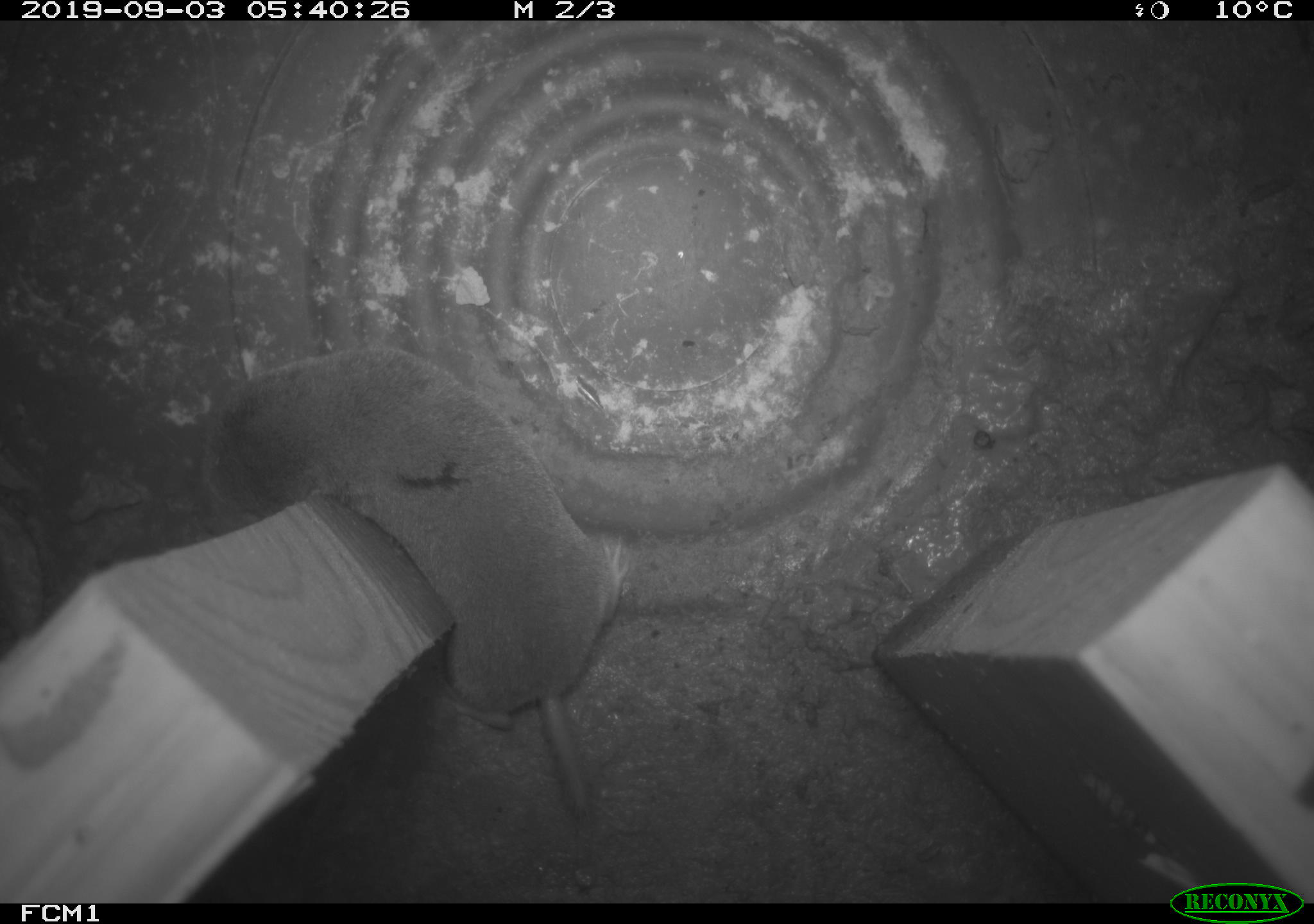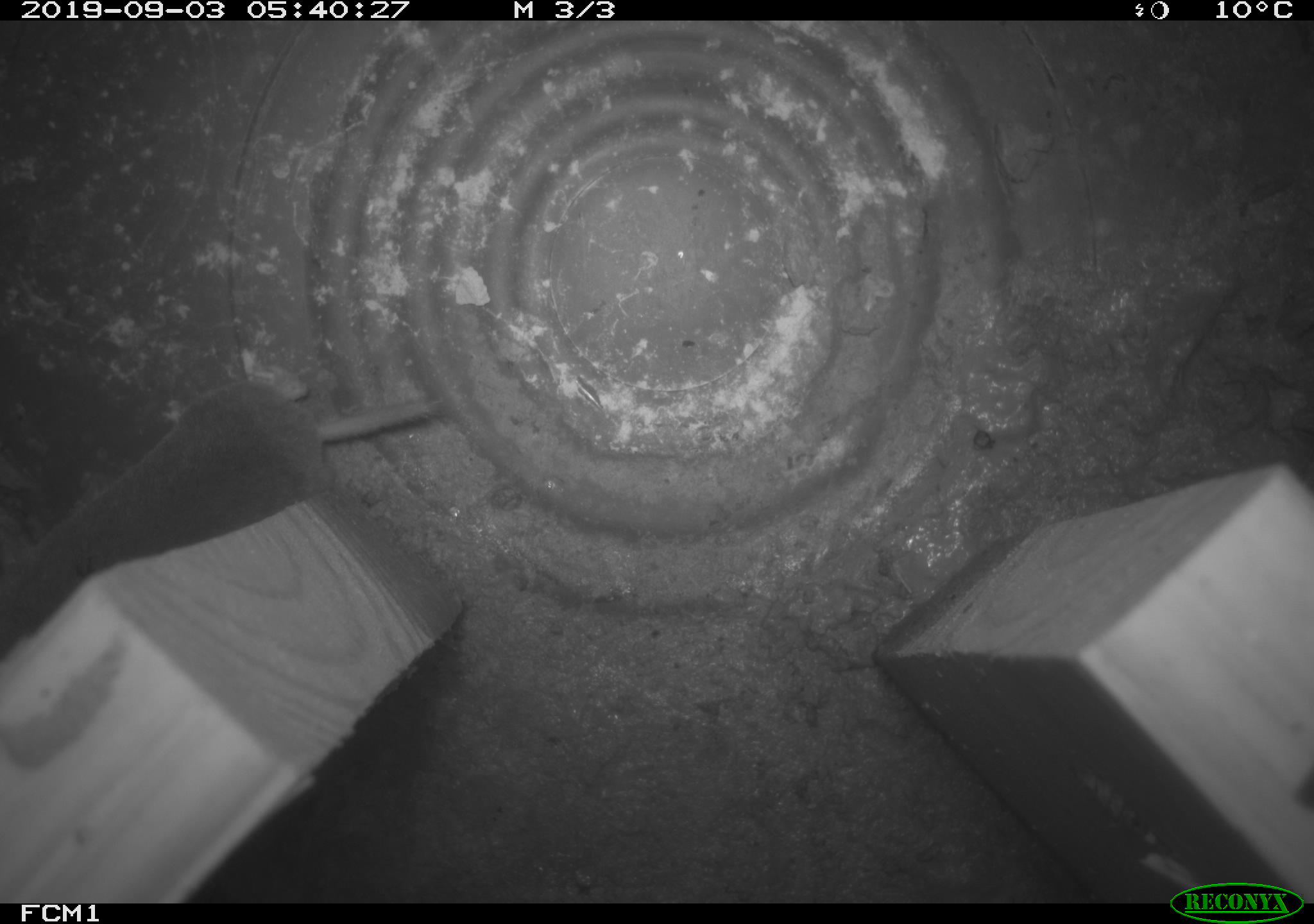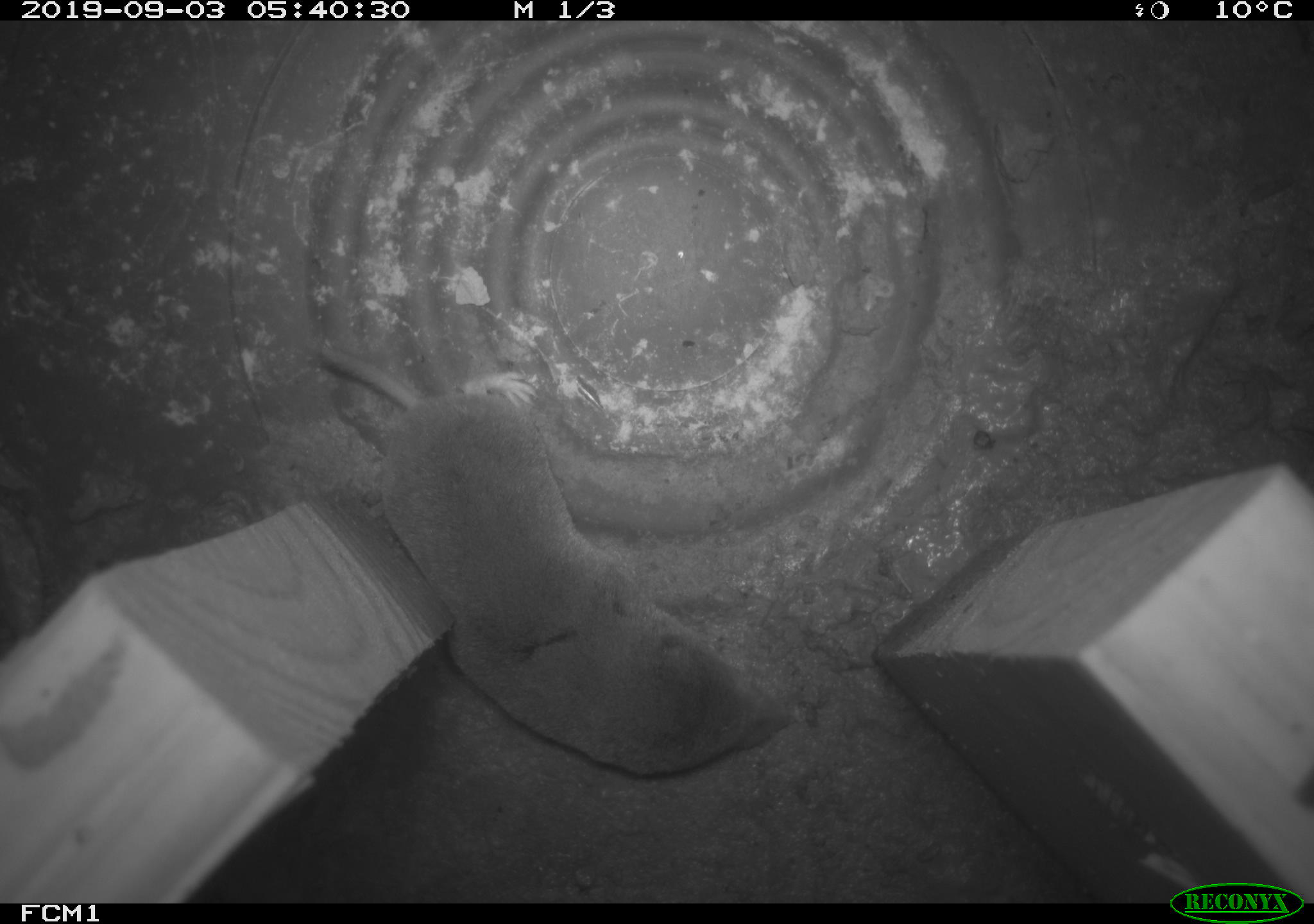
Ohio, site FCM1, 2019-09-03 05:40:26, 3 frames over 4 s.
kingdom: Animalia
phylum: Chordata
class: Mammalia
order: Eulipotyphla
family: Soricidae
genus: Blarina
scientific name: Blarina brevicauda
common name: northern short-tailed shrew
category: n. short-tailed shrew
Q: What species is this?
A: N. short-tailed shrew (northern short-tailed shrew) (Blarina brevicauda).